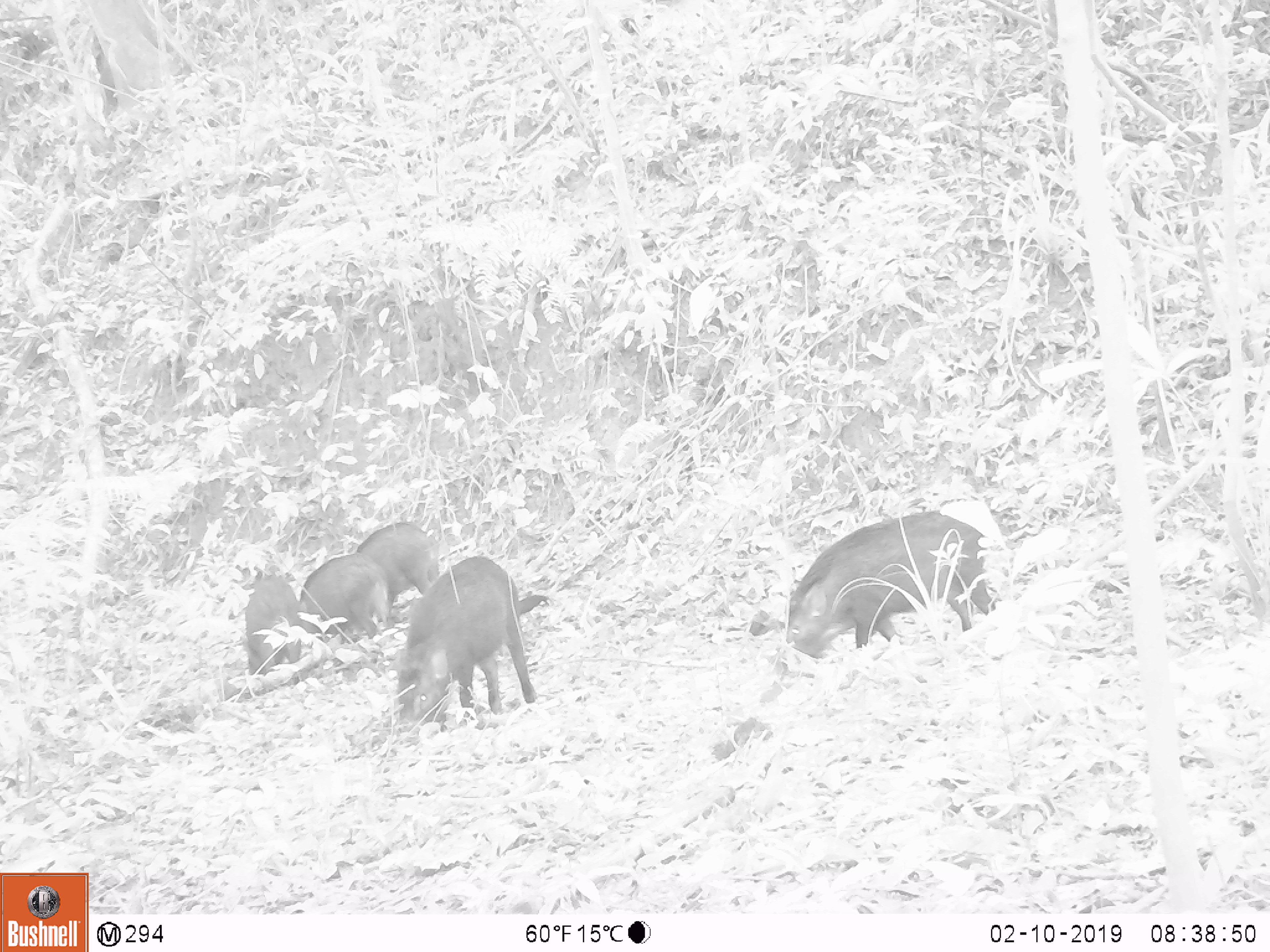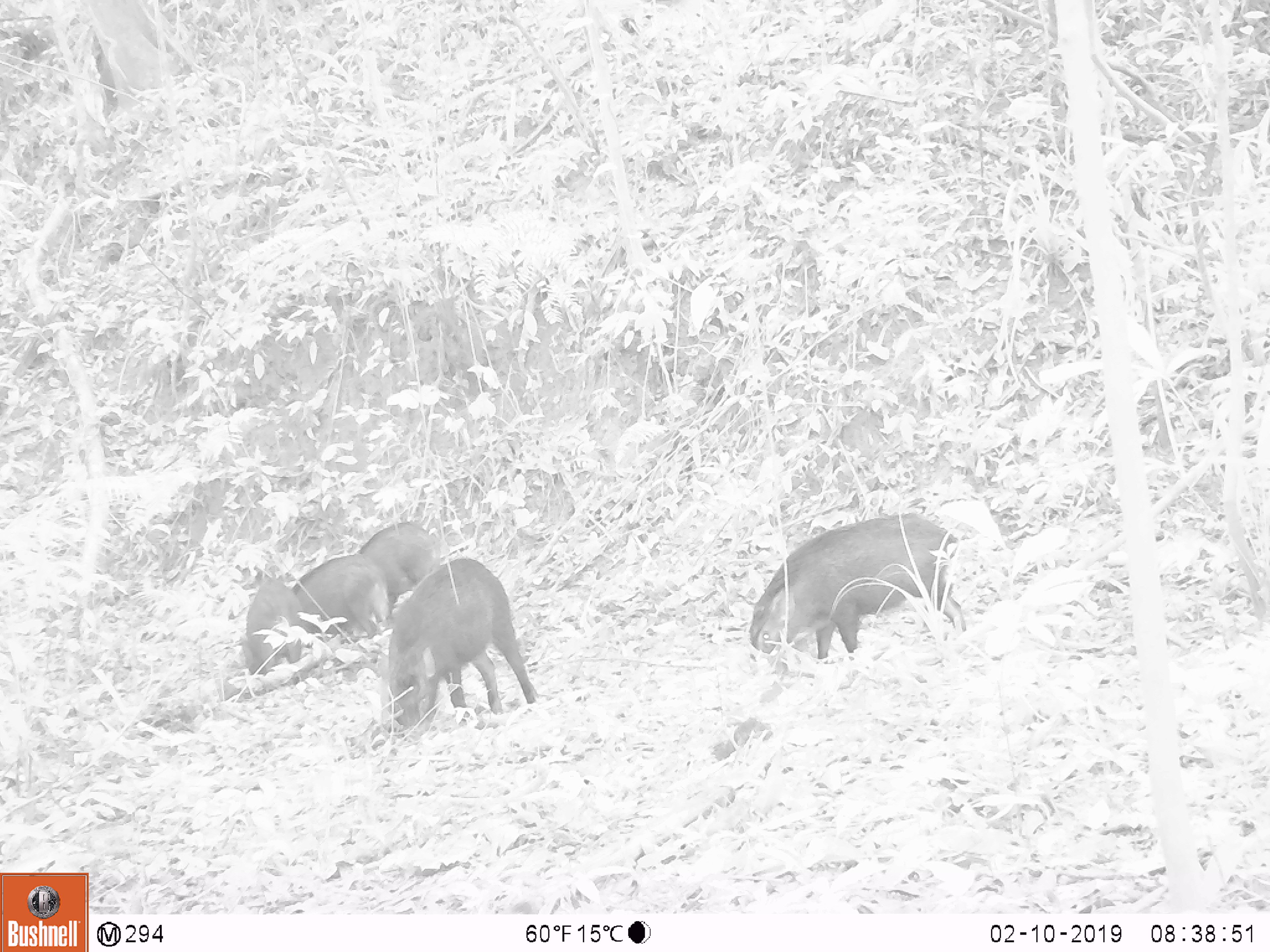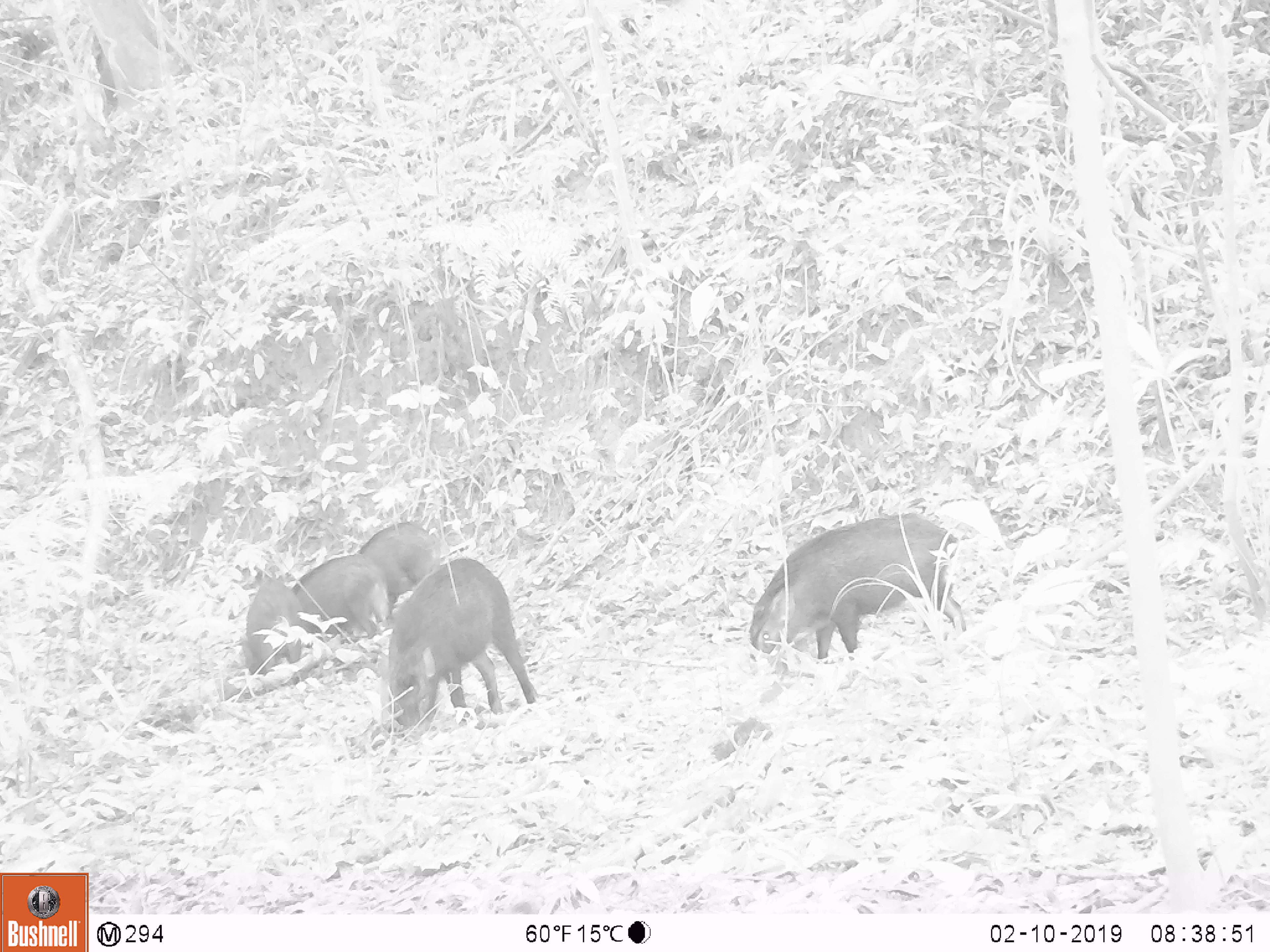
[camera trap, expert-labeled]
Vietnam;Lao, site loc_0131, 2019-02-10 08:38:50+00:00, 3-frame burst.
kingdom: Animalia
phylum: Chordata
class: Mammalia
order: Artiodactyla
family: Suidae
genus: Sus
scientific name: Sus scrofa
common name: eurasian wild pig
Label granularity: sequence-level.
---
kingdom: Animalia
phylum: Chordata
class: Aves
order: Galliformes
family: Phasianidae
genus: Gallus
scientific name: Gallus gallus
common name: red junglefowl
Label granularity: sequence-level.